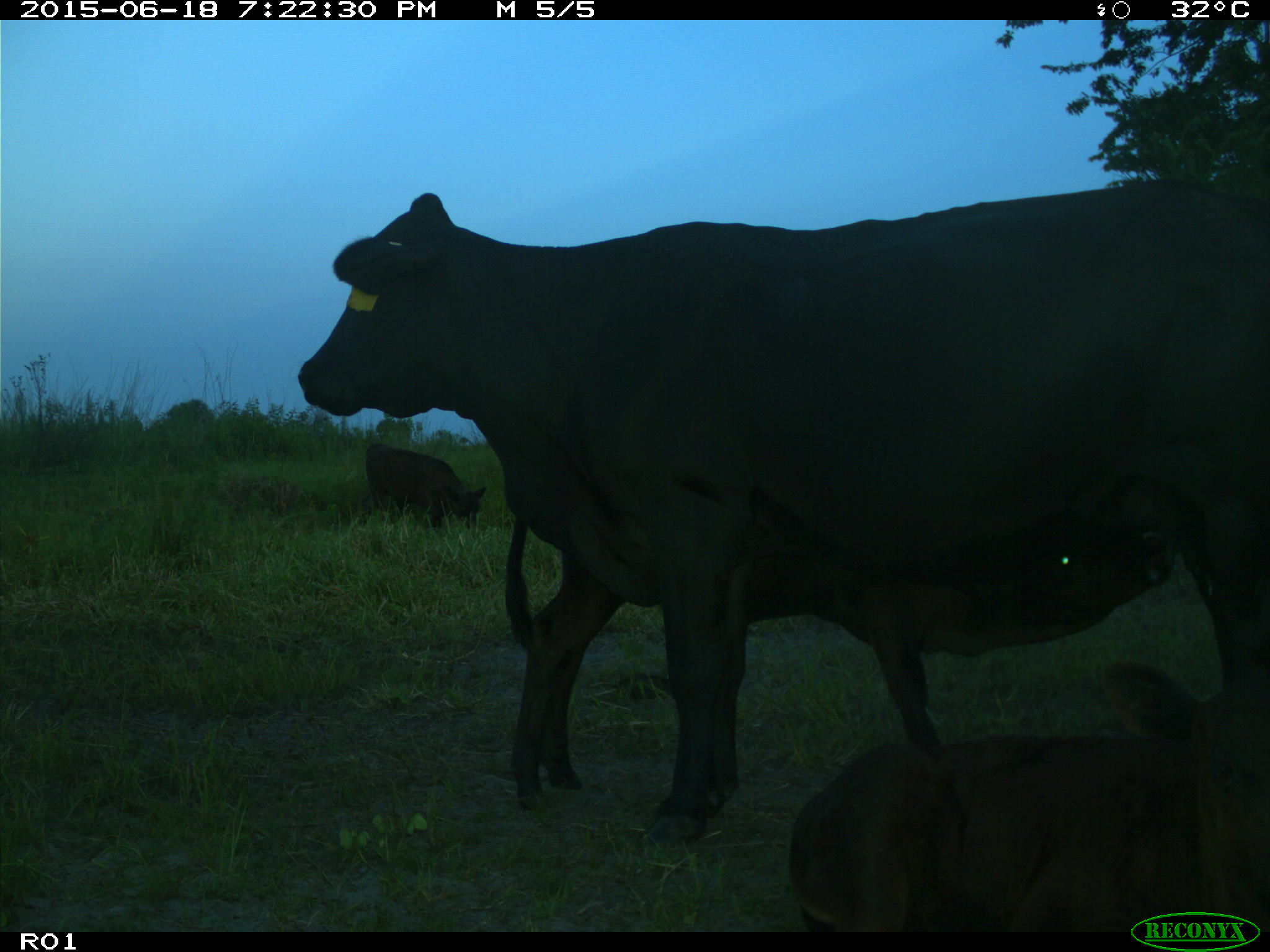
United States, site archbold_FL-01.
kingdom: Animalia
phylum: Chordata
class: Mammalia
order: Artiodactyla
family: Bovidae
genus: Bos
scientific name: Bos taurus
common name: domestic cow